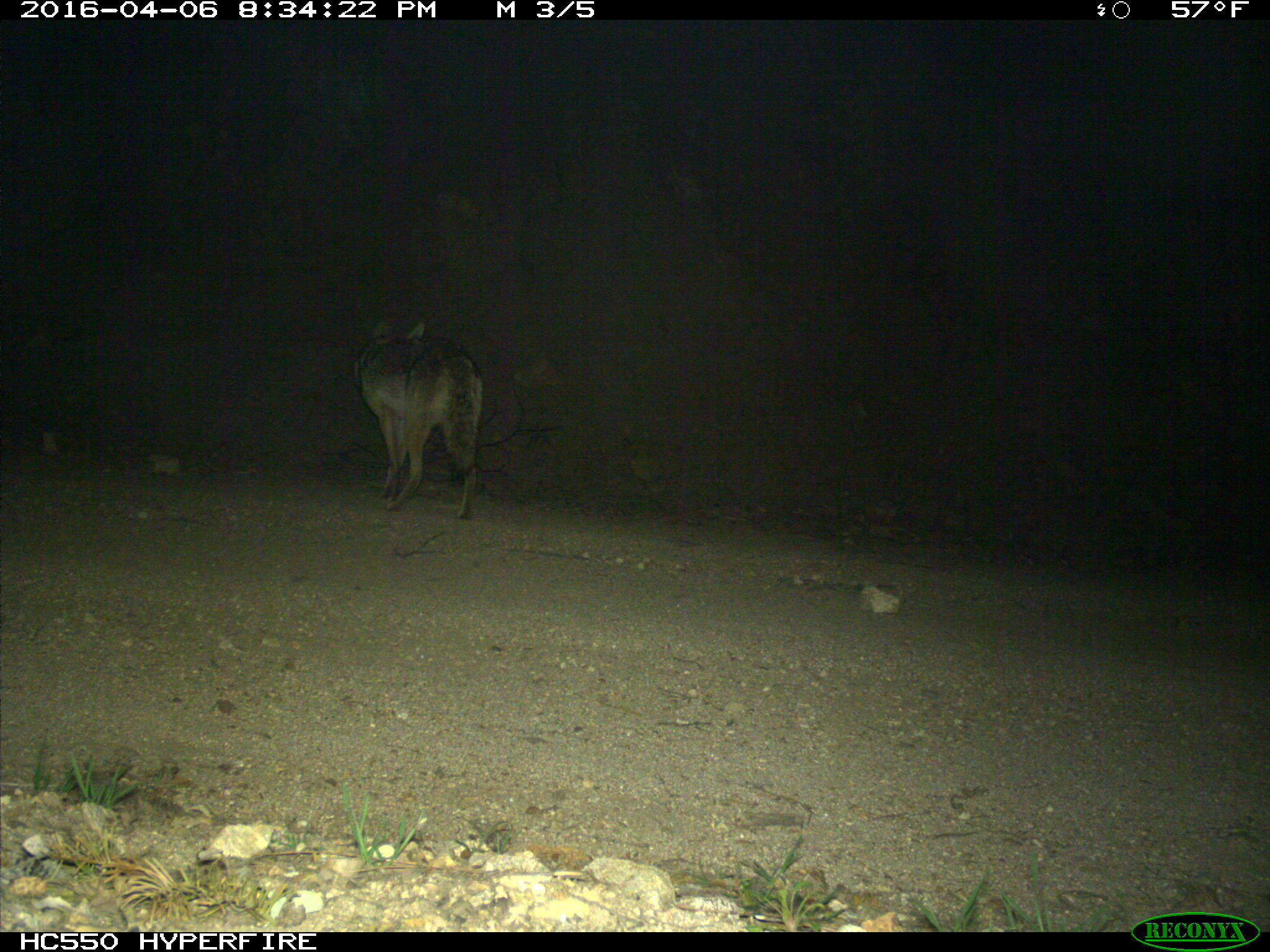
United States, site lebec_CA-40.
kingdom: Animalia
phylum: Chordata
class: Mammalia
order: Carnivora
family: Canidae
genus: Canis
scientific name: Canis latrans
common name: coyote